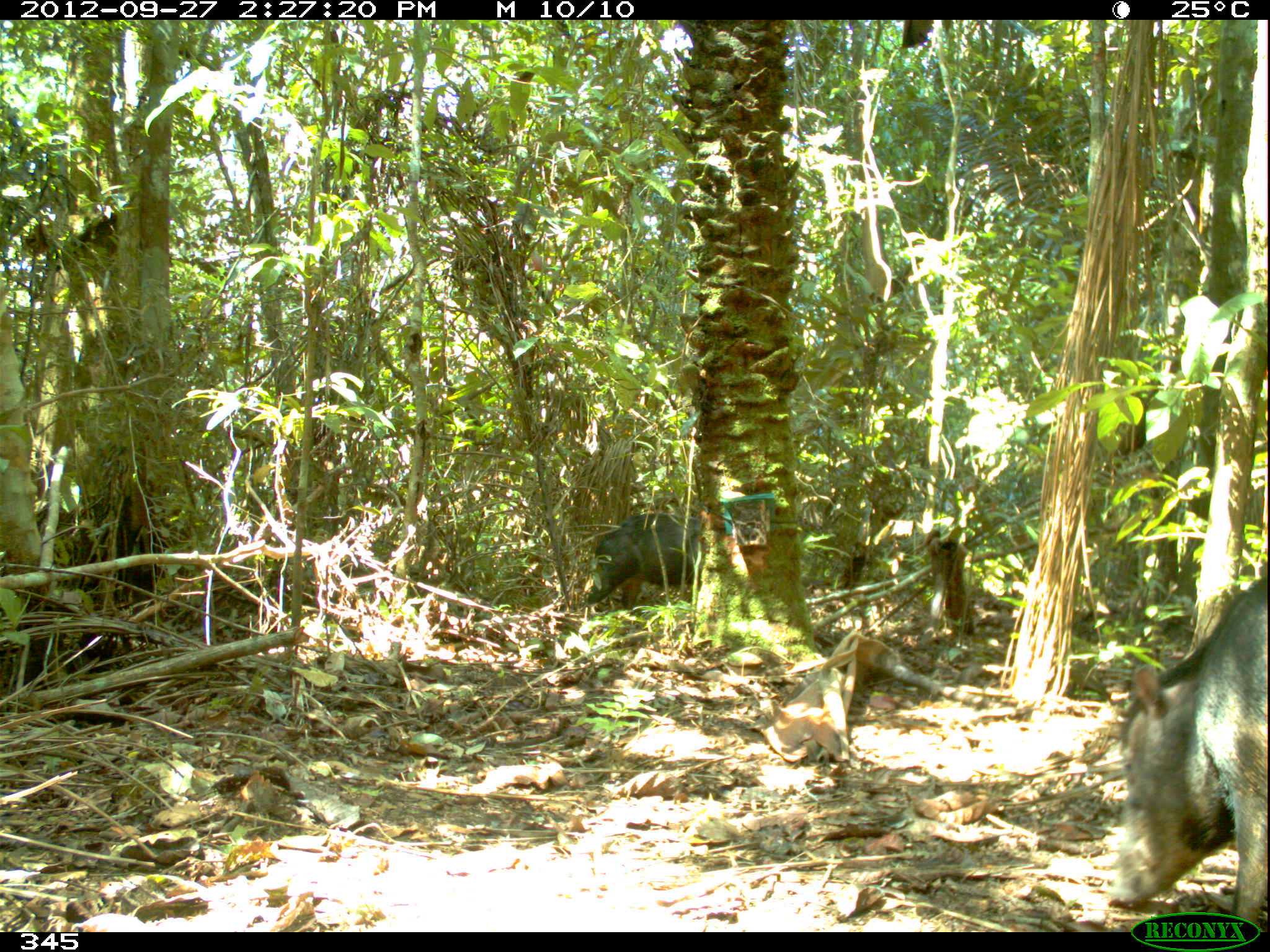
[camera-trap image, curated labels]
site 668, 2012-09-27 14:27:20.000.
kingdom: Animalia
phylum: Chordata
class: Mammalia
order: Artiodactyla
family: Tayassuidae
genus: Tayassu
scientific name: Tayassu pecari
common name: white-lipped peccary